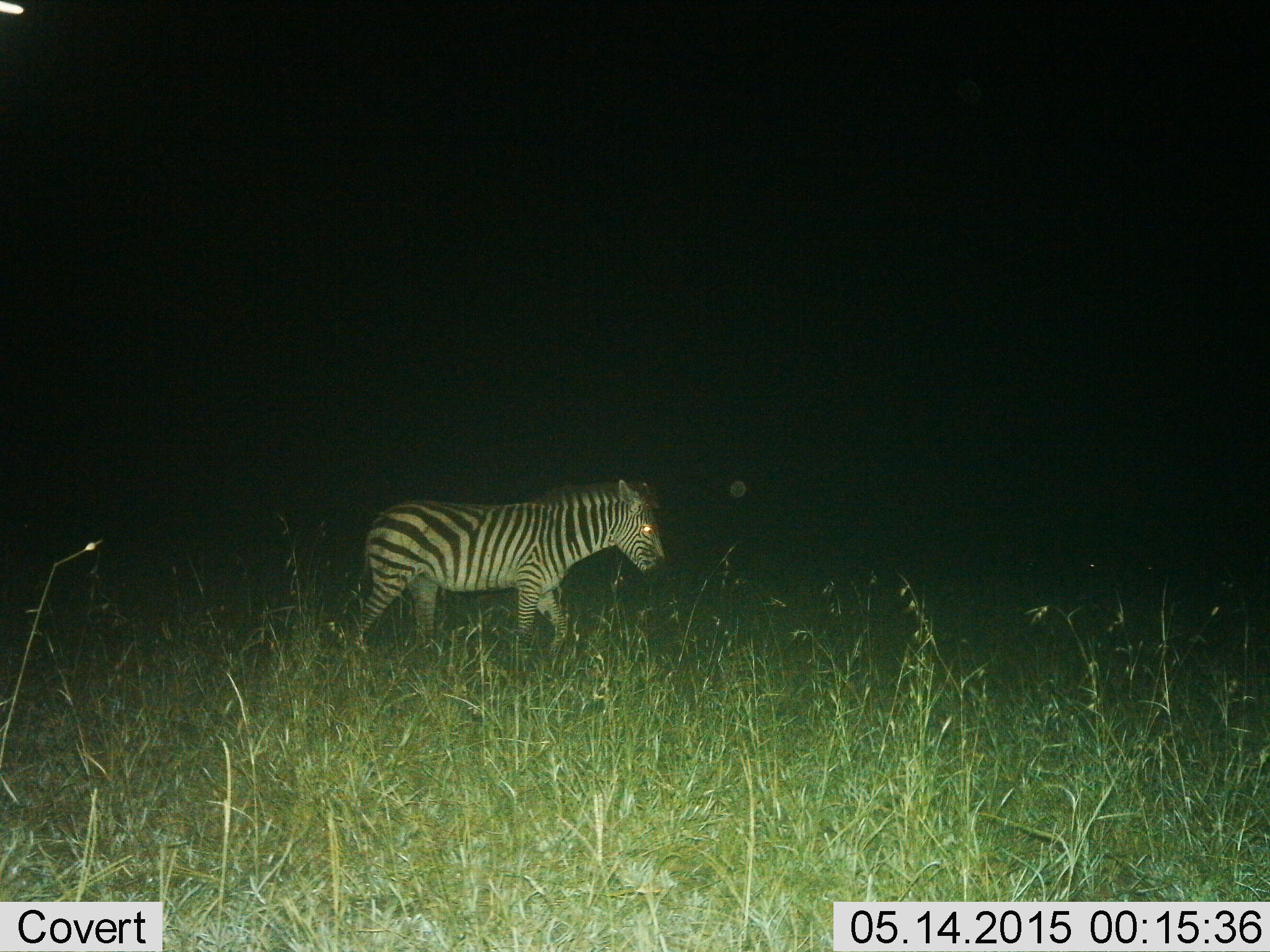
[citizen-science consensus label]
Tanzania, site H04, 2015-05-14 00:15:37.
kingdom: Animalia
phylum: Chordata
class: Mammalia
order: Perissodactyla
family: Equidae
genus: Equus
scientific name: Equus quagga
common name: plains zebra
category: zebra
Zebra (plains zebra) (Equus quagga), count 1. Behavior (volunteer vote fractions): standing 10%, resting 0%, moving 100%, interacting 0%. Young present (vote fraction): 20%. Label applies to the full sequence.